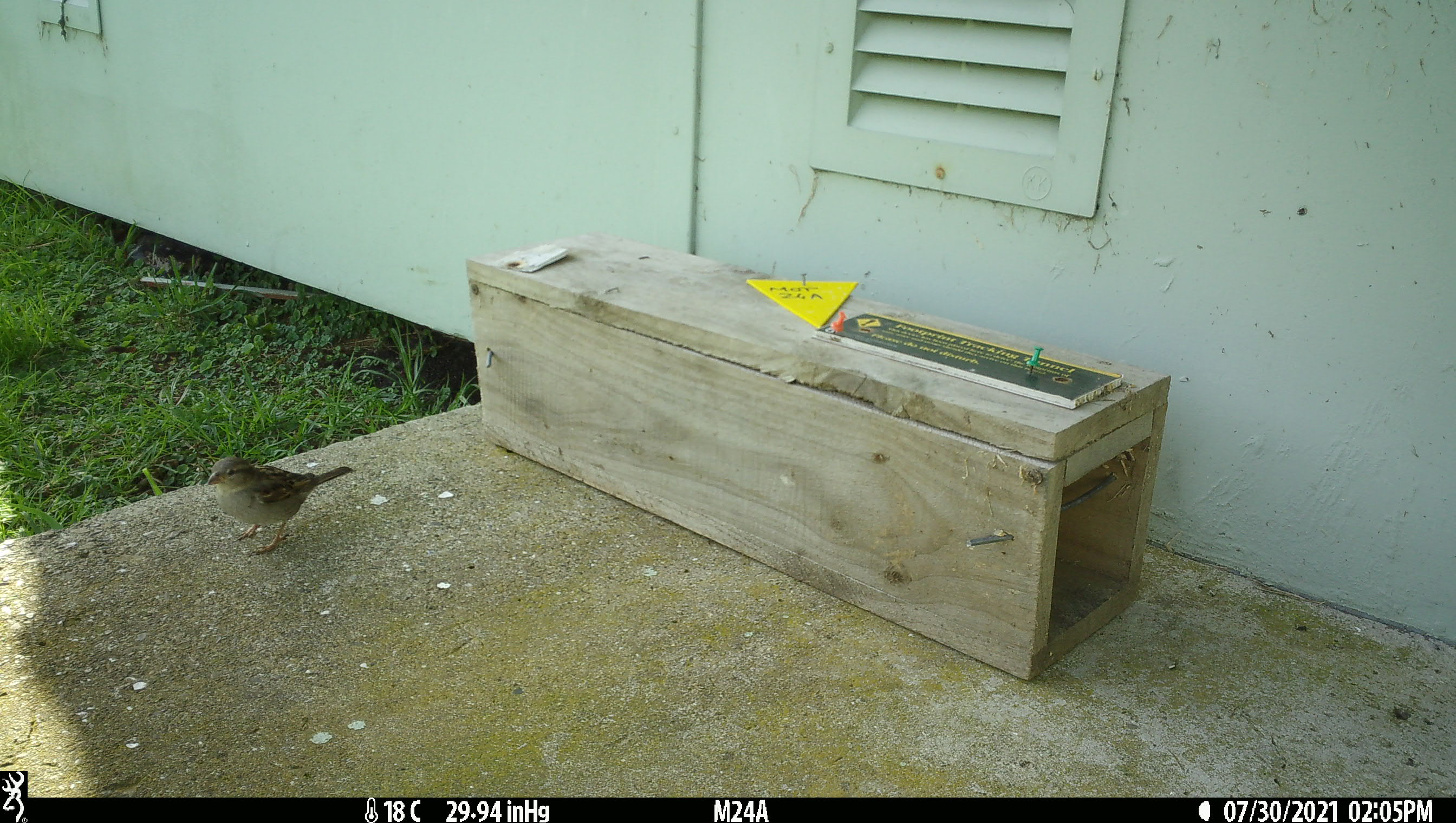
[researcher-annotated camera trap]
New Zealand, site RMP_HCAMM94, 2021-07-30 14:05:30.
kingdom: Animalia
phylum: Chordata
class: Aves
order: Passeriformes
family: Passeridae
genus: Passer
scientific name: Passer domesticus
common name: house sparrow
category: sparrow